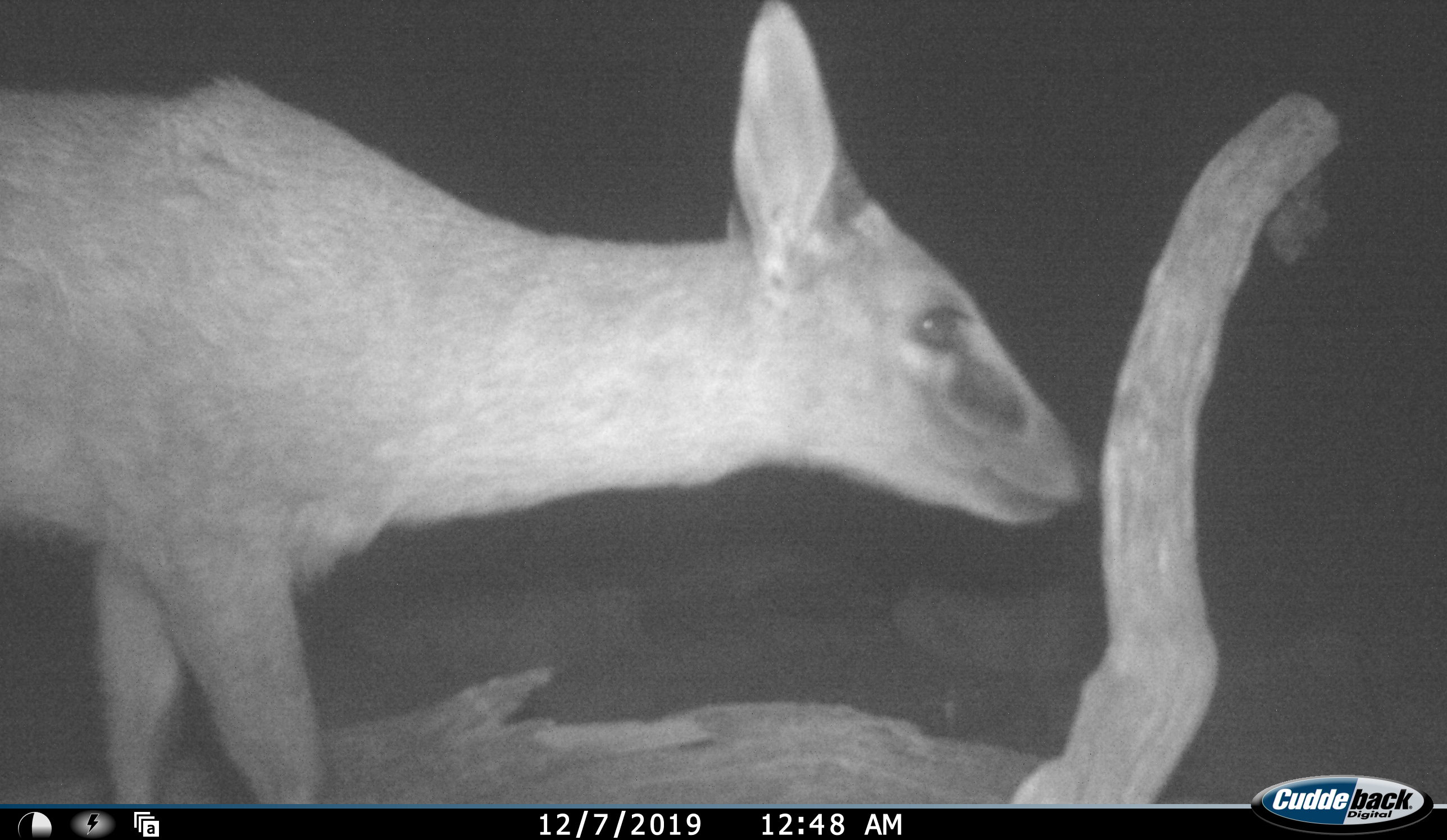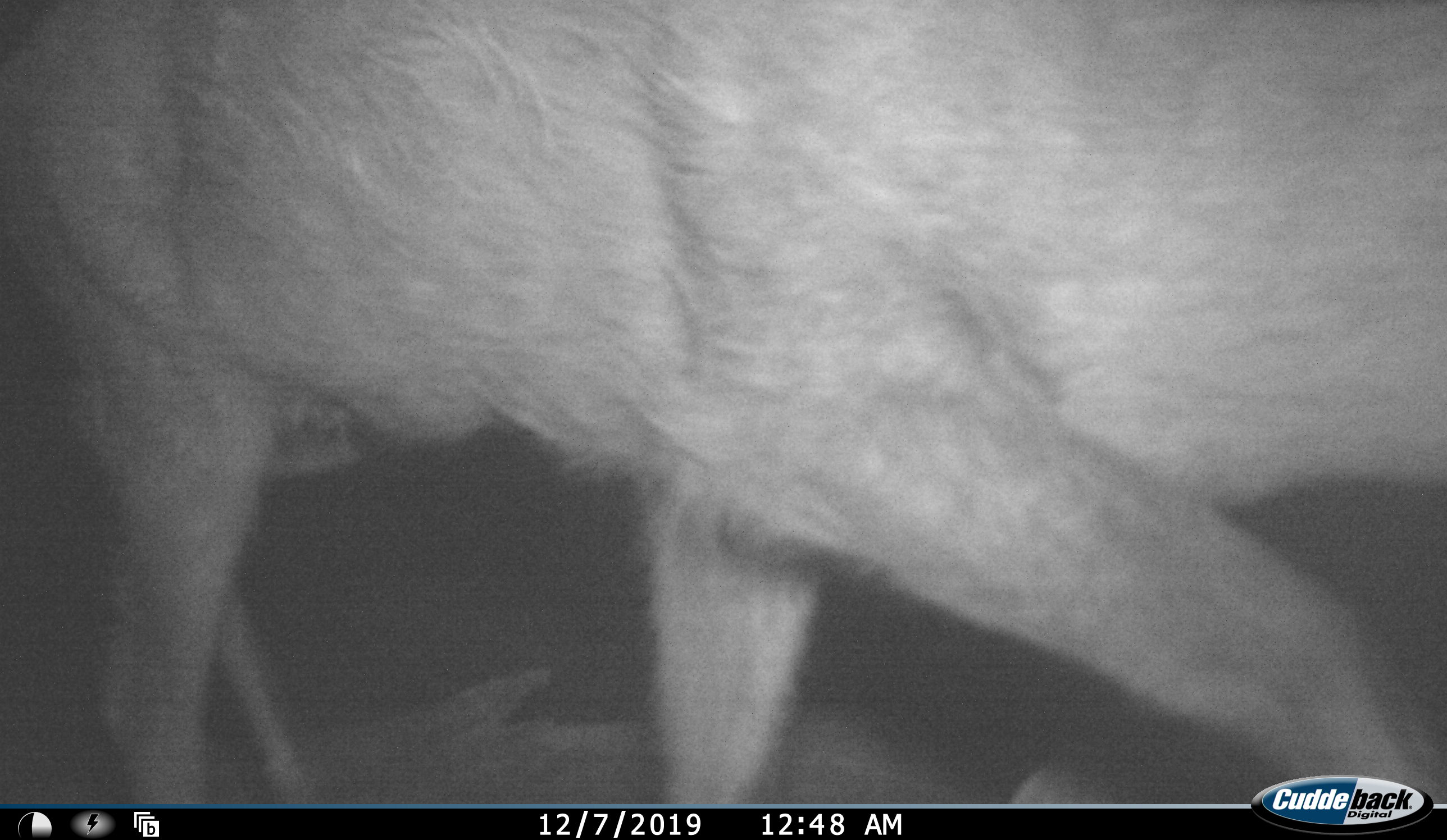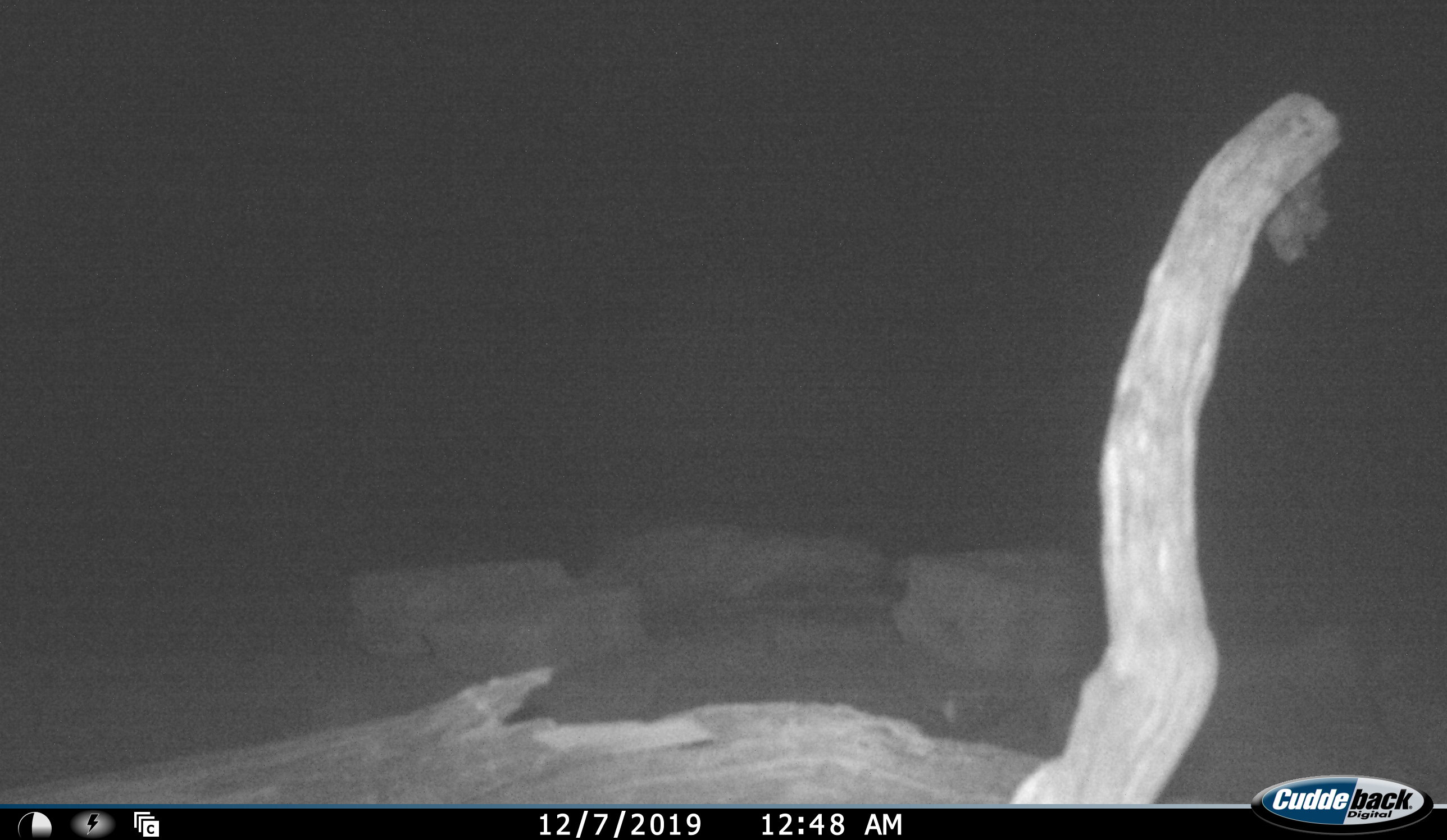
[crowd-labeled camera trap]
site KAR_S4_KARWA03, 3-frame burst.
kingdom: Animalia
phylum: Chordata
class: Mammalia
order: Artiodactyla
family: Bovidae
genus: Sylvicapra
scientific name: Sylvicapra grimmia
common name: common duiker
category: duikercommongrey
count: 1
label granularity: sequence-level